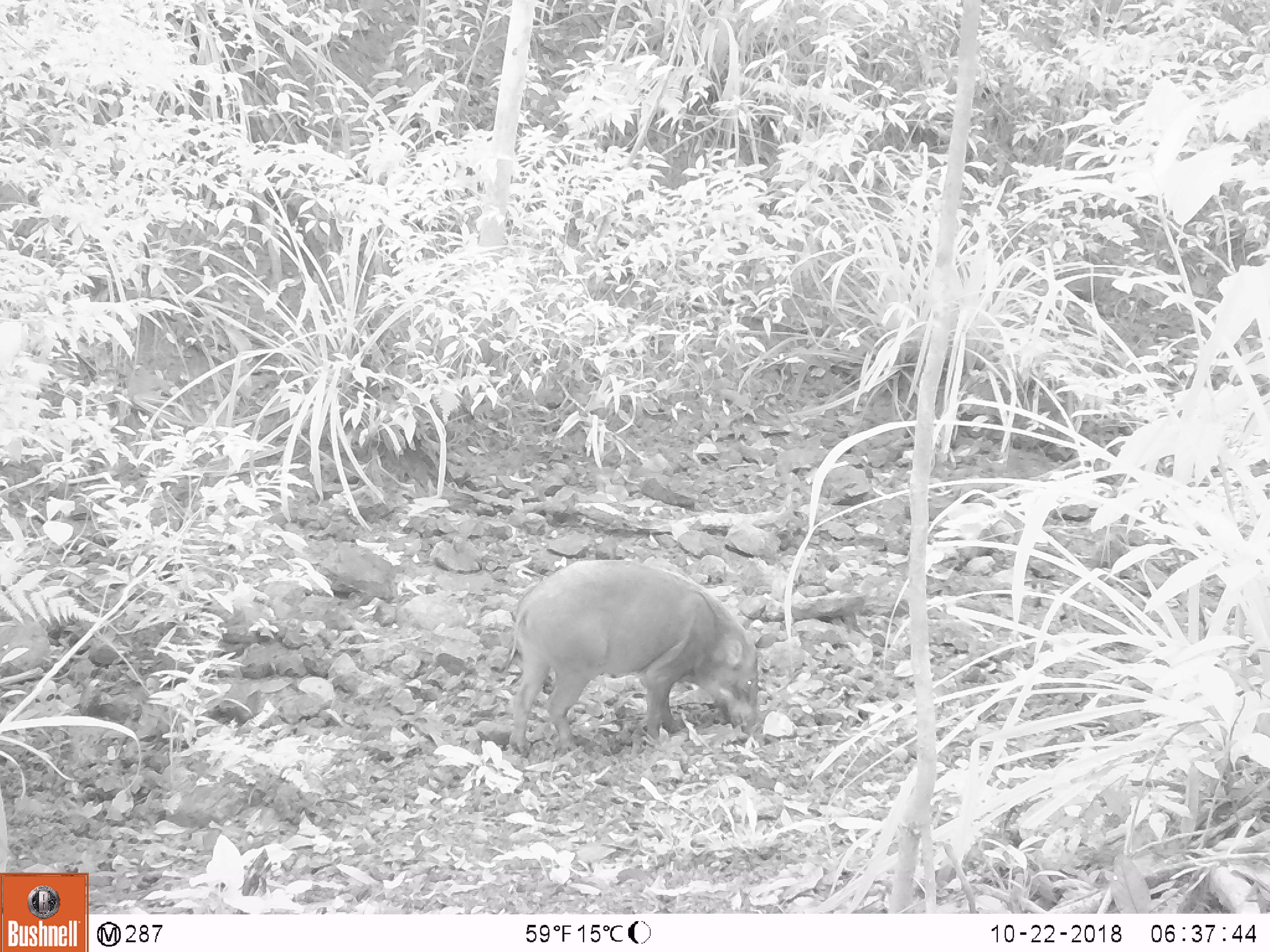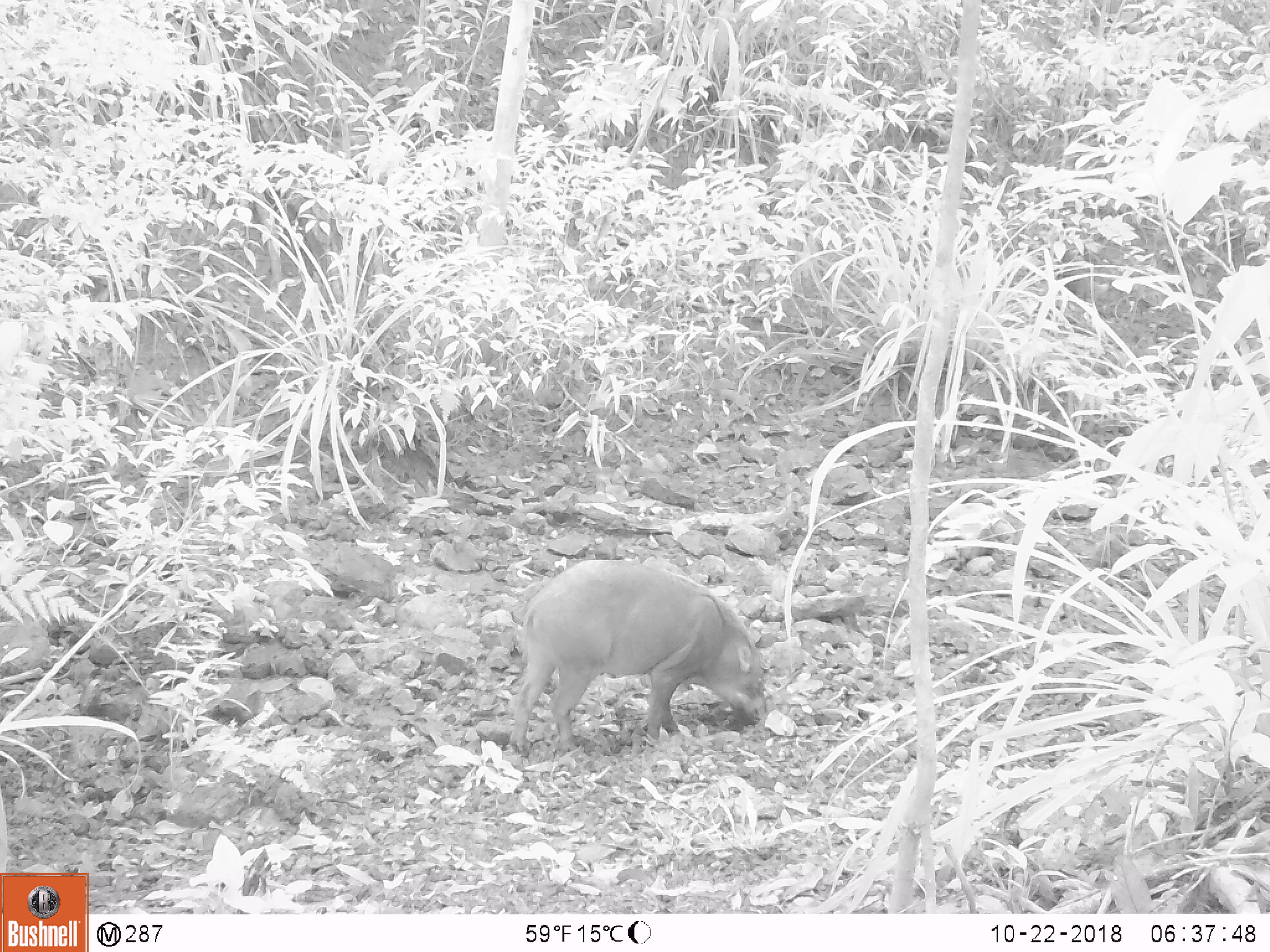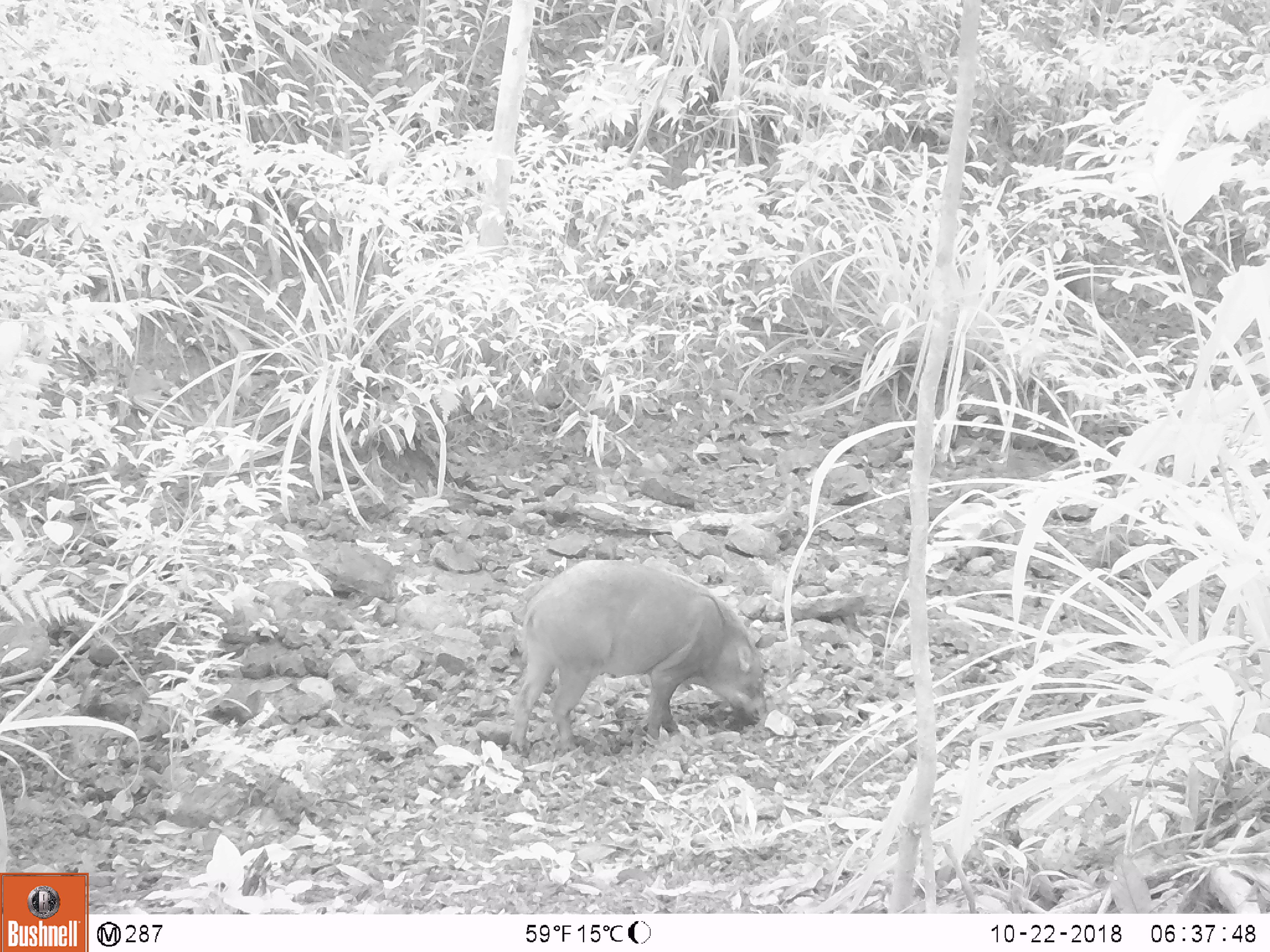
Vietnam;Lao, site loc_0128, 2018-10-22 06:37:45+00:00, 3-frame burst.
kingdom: Animalia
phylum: Chordata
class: Mammalia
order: Artiodactyla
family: Suidae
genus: Sus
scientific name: Sus scrofa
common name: eurasian wild pig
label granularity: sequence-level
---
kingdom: Animalia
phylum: Chordata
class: Mammalia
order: Carnivora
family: Herpestidae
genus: Urva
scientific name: Urva urva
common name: crab-eating mongoose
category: crab eating mongoose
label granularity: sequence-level